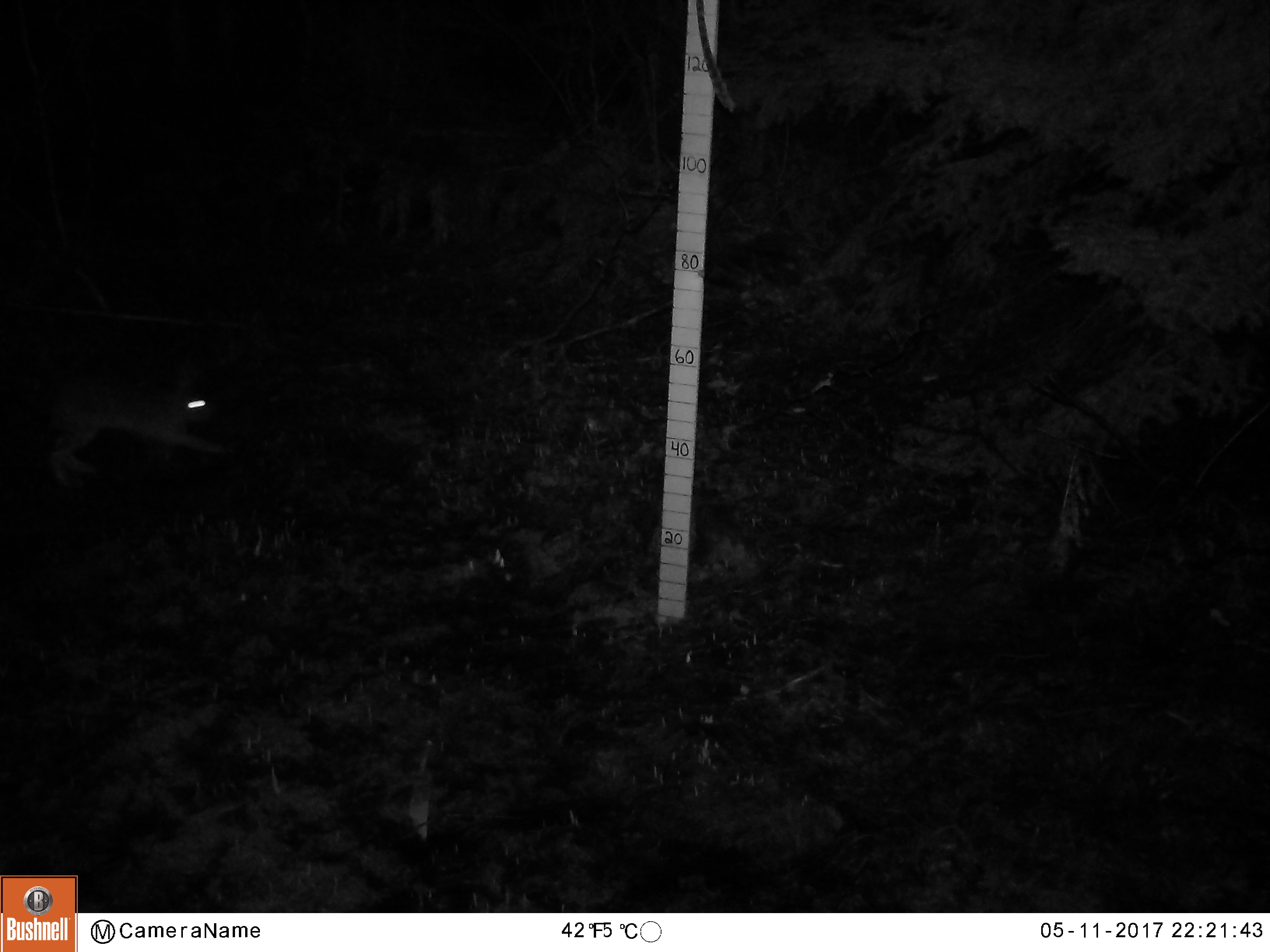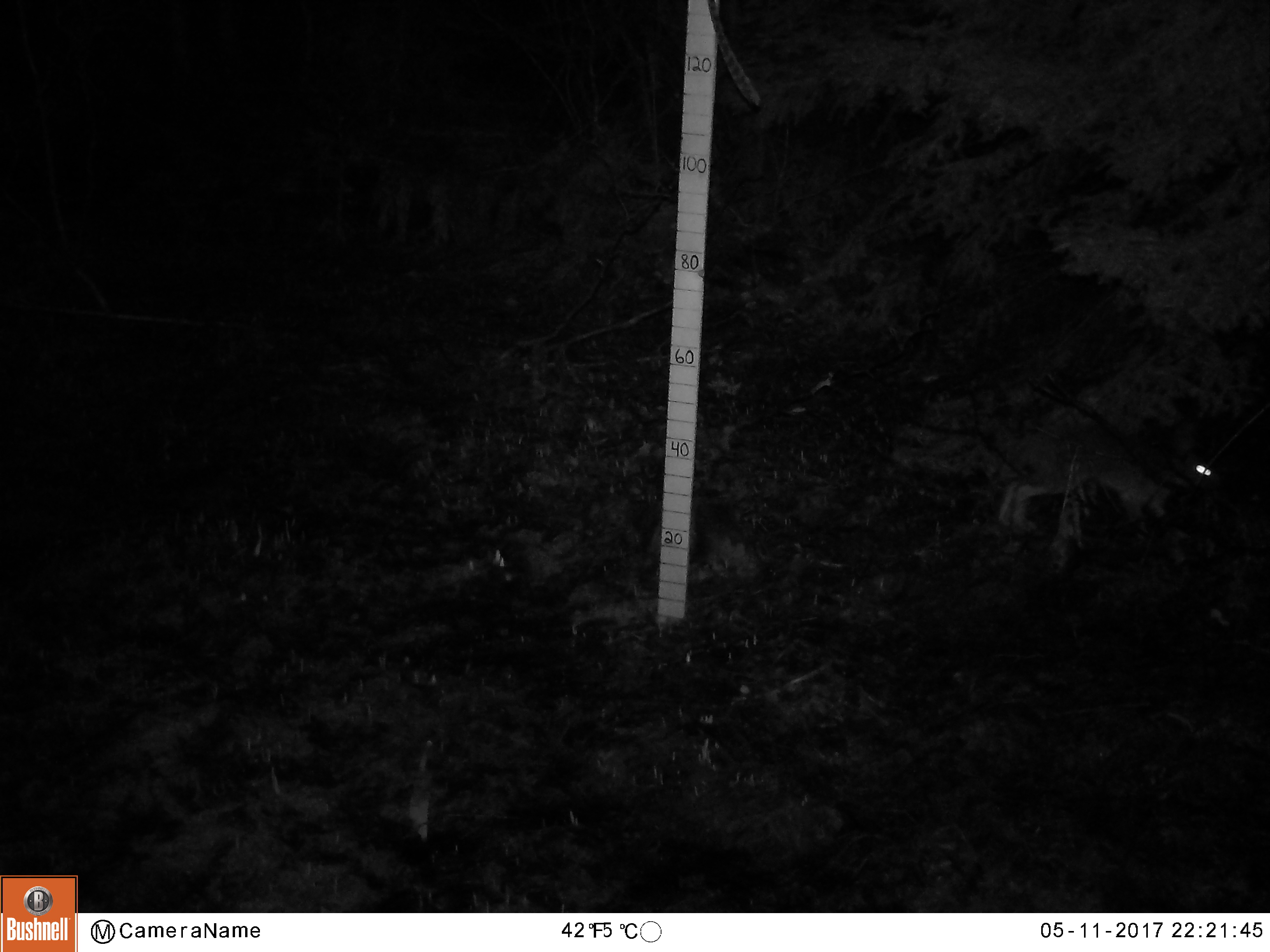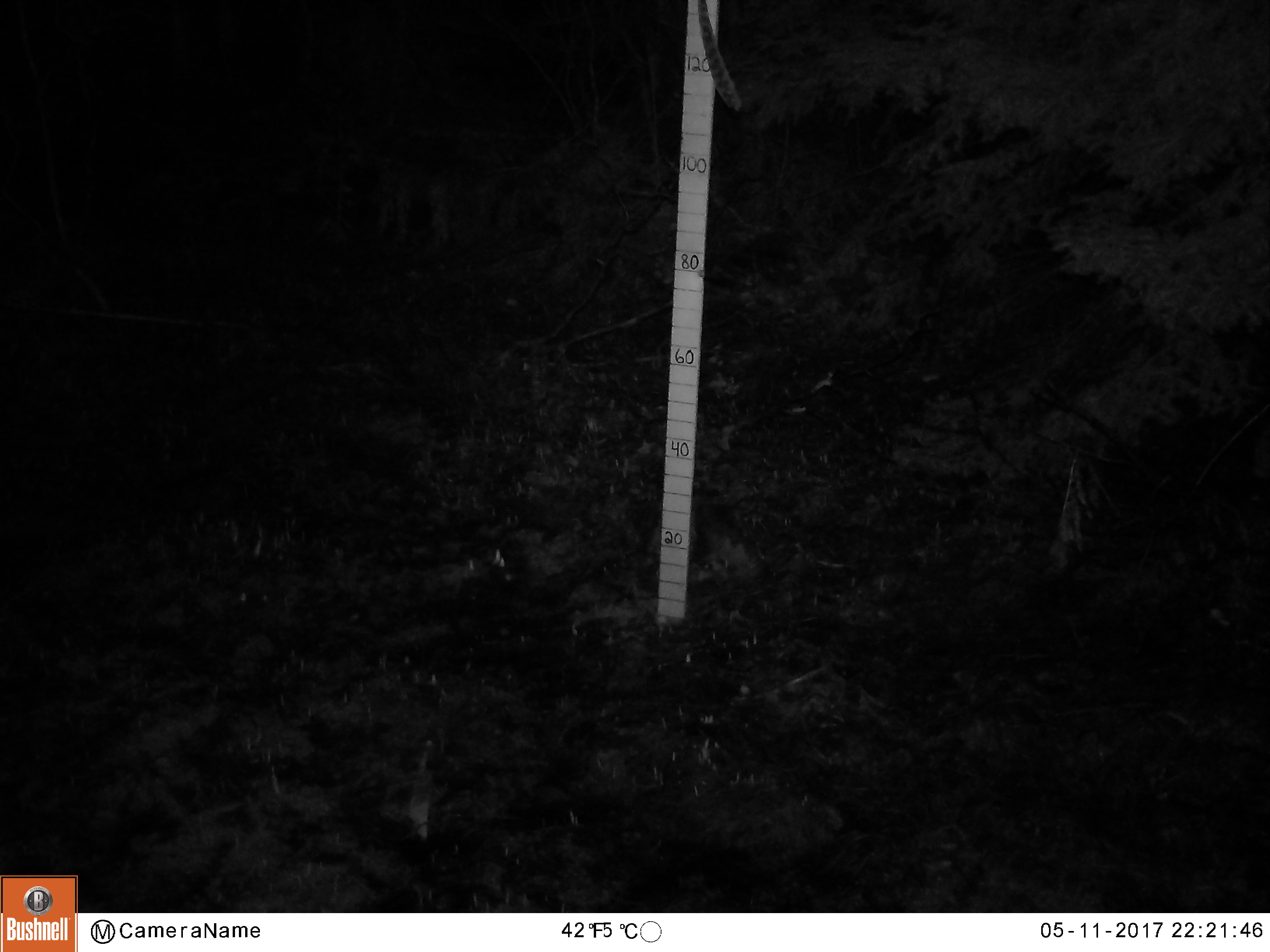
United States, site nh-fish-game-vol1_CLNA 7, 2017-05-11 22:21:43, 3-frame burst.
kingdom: Animalia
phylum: Chordata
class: Mammalia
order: Lagomorpha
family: Leporidae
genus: Lepus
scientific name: Lepus americanus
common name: snowshoe hare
Snowshoe hare (Lepus americanus).